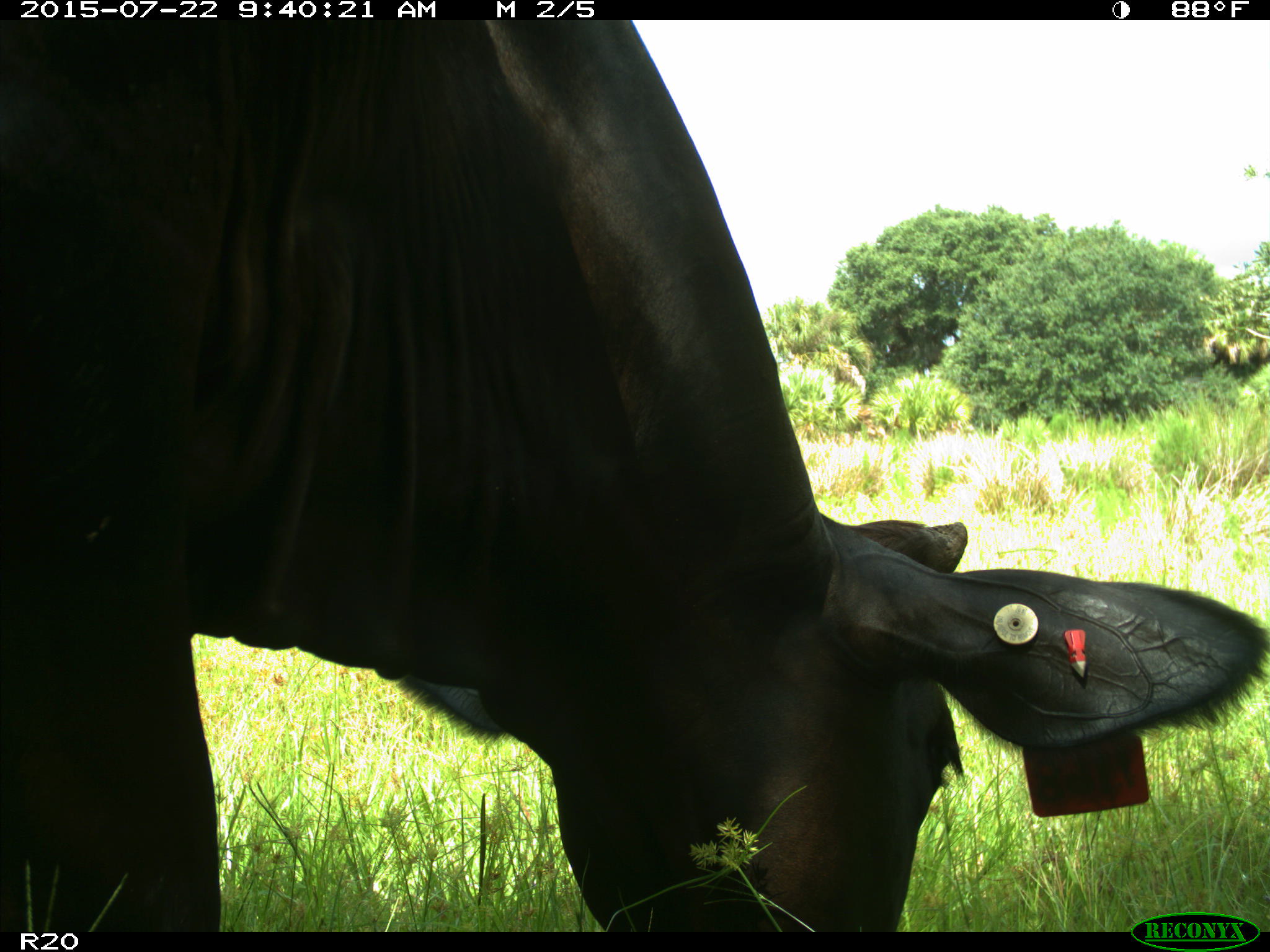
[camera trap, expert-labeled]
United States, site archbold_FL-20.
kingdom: Animalia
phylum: Chordata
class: Mammalia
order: Artiodactyla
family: Bovidae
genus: Bos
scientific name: Bos taurus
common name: domestic cow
Bos taurus (domestic cow).